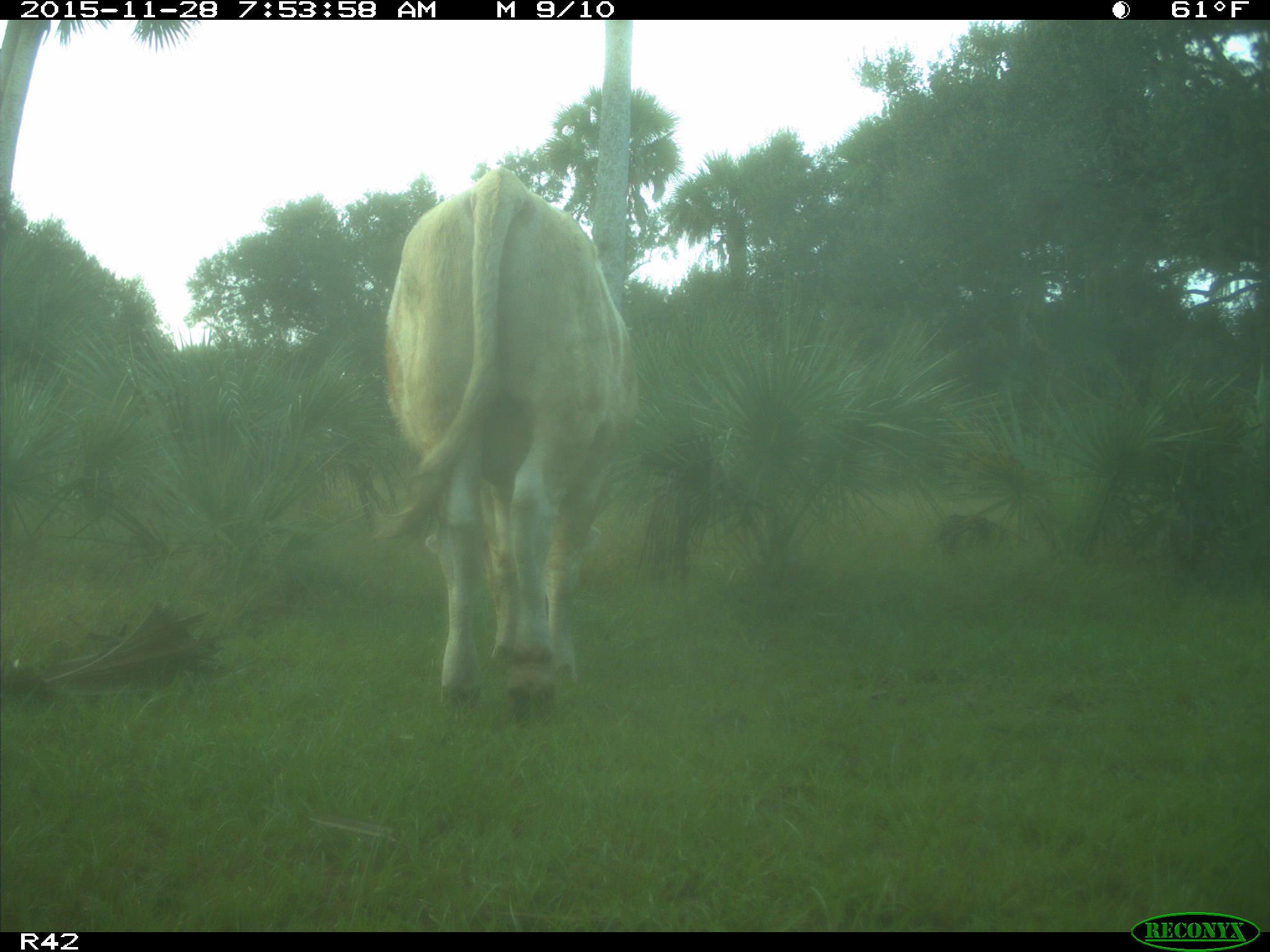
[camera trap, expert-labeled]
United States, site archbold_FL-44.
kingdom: Animalia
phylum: Chordata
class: Mammalia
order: Artiodactyla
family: Bovidae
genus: Bos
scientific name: Bos taurus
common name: domestic cow